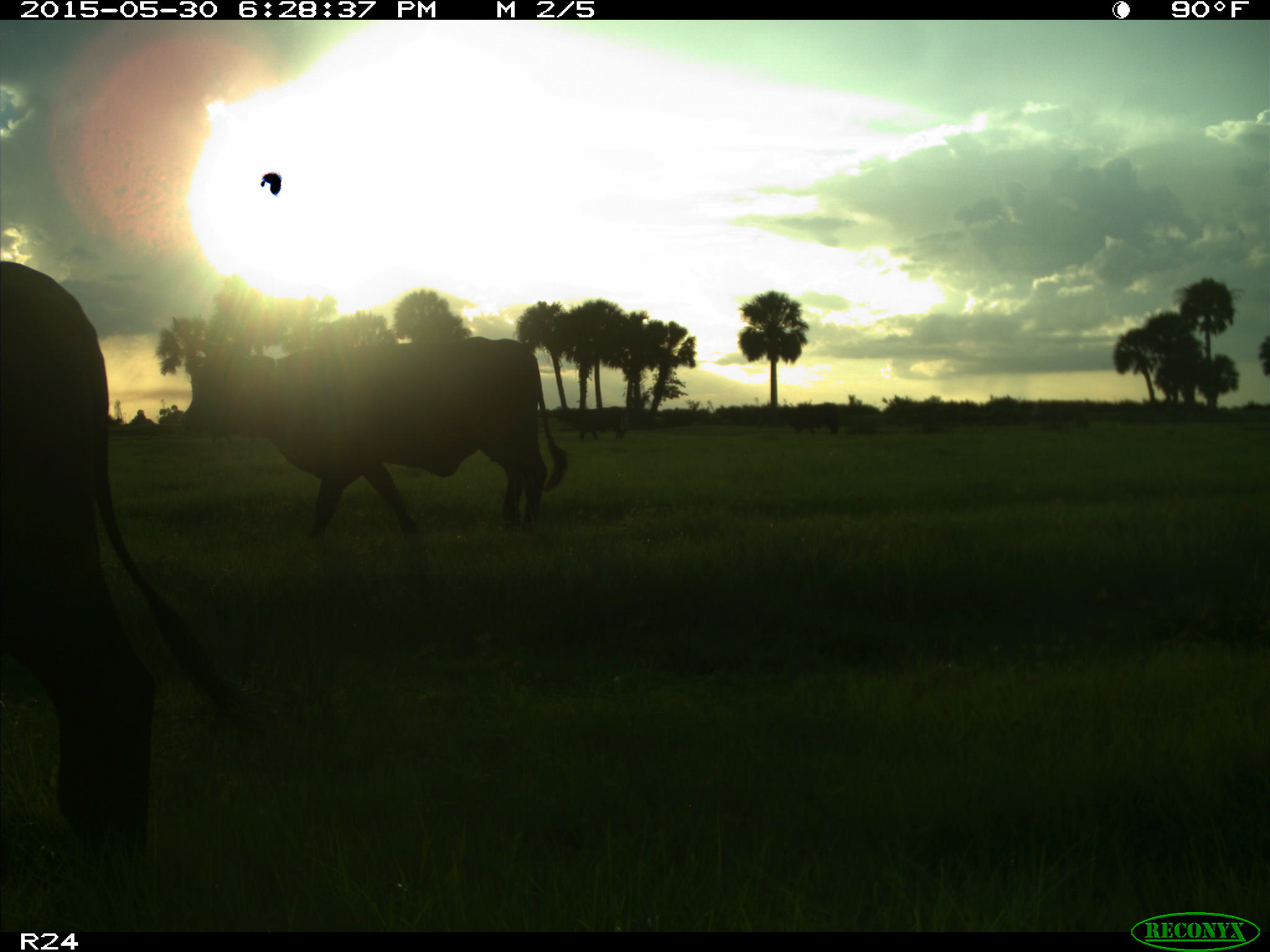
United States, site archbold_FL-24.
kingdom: Animalia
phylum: Chordata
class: Mammalia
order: Artiodactyla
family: Bovidae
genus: Bos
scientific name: Bos taurus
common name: domestic cow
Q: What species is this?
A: Bos taurus (domestic cow).